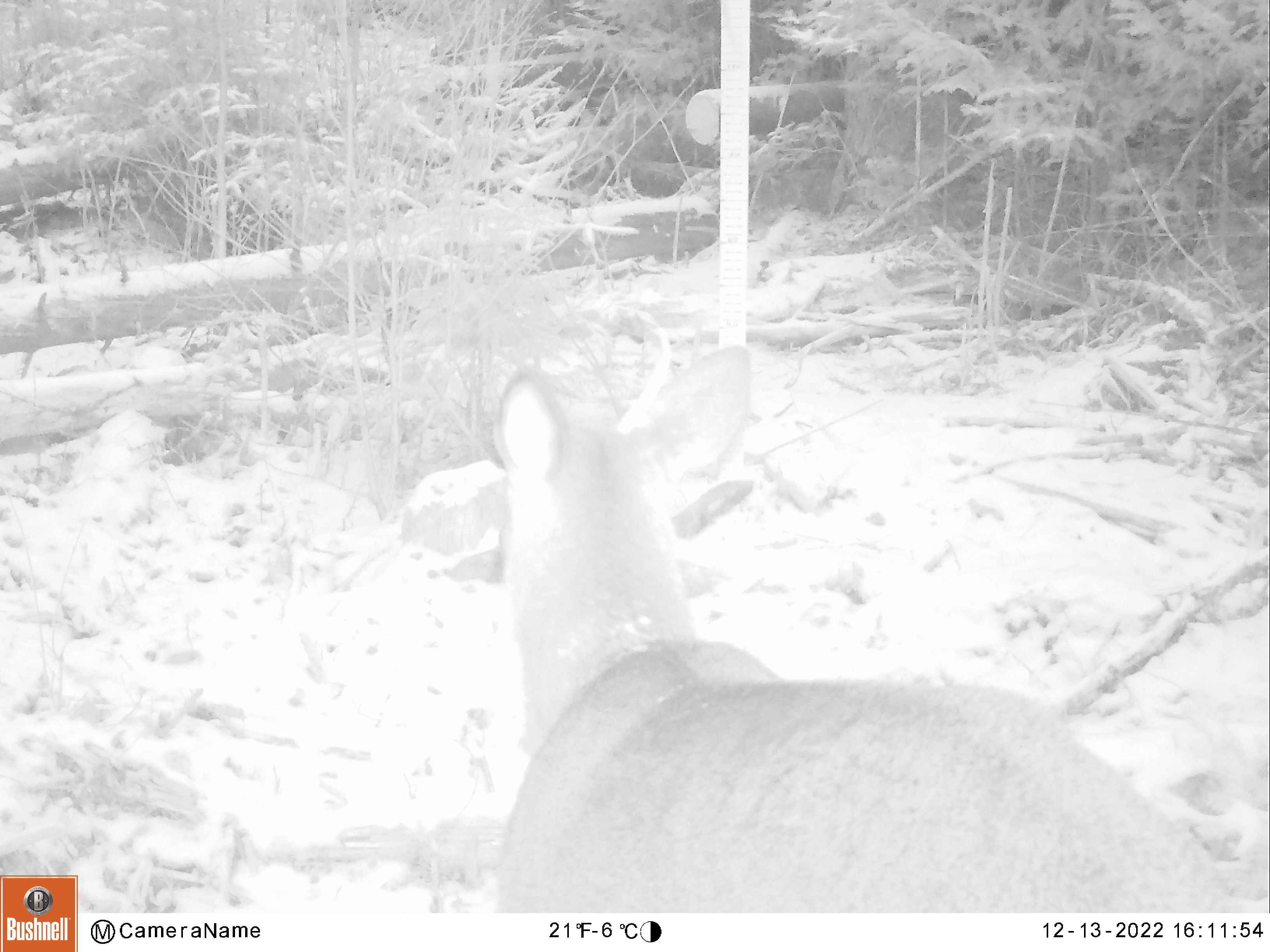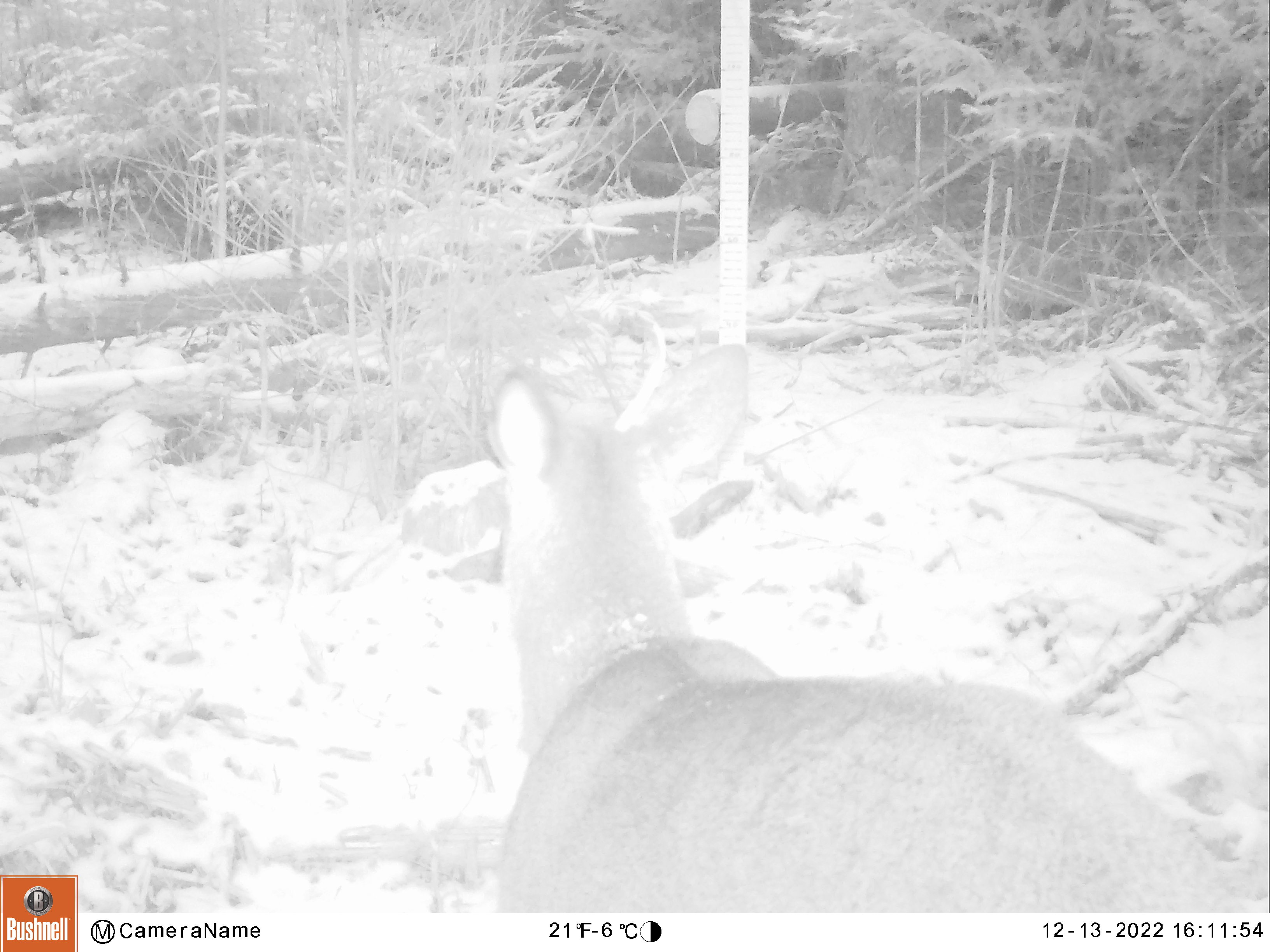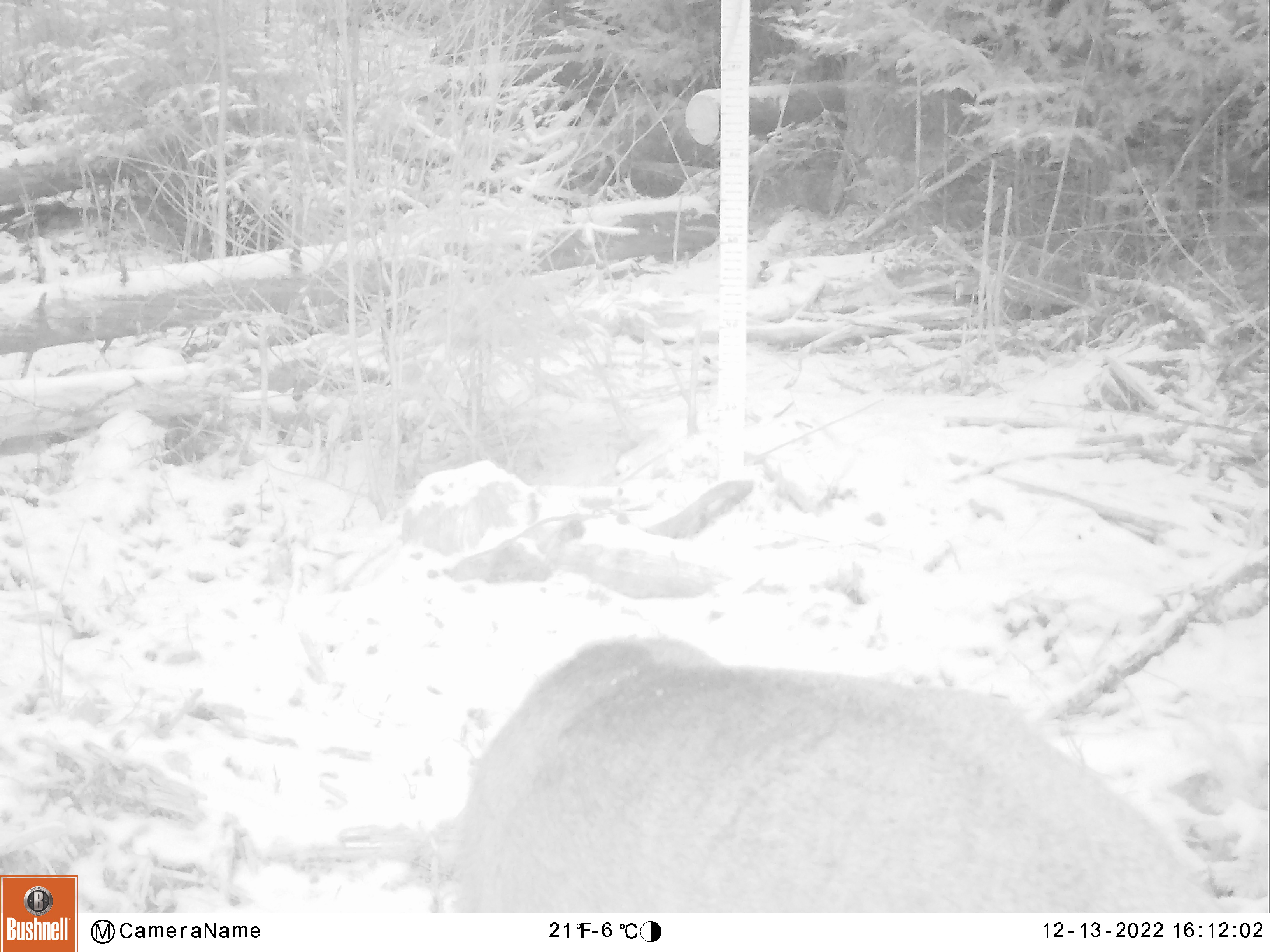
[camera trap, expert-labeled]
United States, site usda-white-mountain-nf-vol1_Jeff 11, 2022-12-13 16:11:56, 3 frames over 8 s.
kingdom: Animalia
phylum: Chordata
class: Mammalia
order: Artiodactyla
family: Cervidae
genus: Odocoileus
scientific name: Odocoileus virginianus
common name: white-tailed deer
White-tailed deer (Odocoileus virginianus).